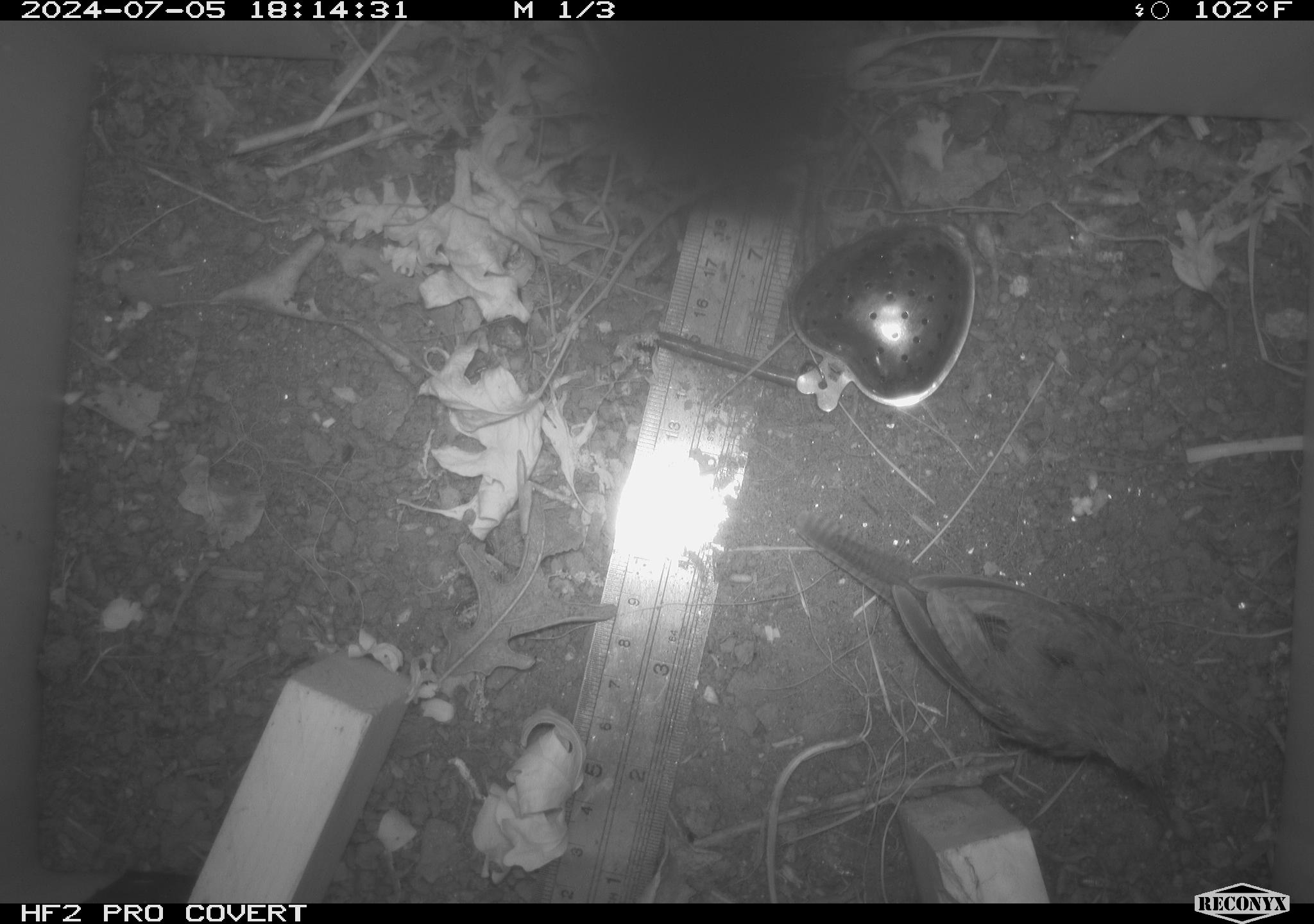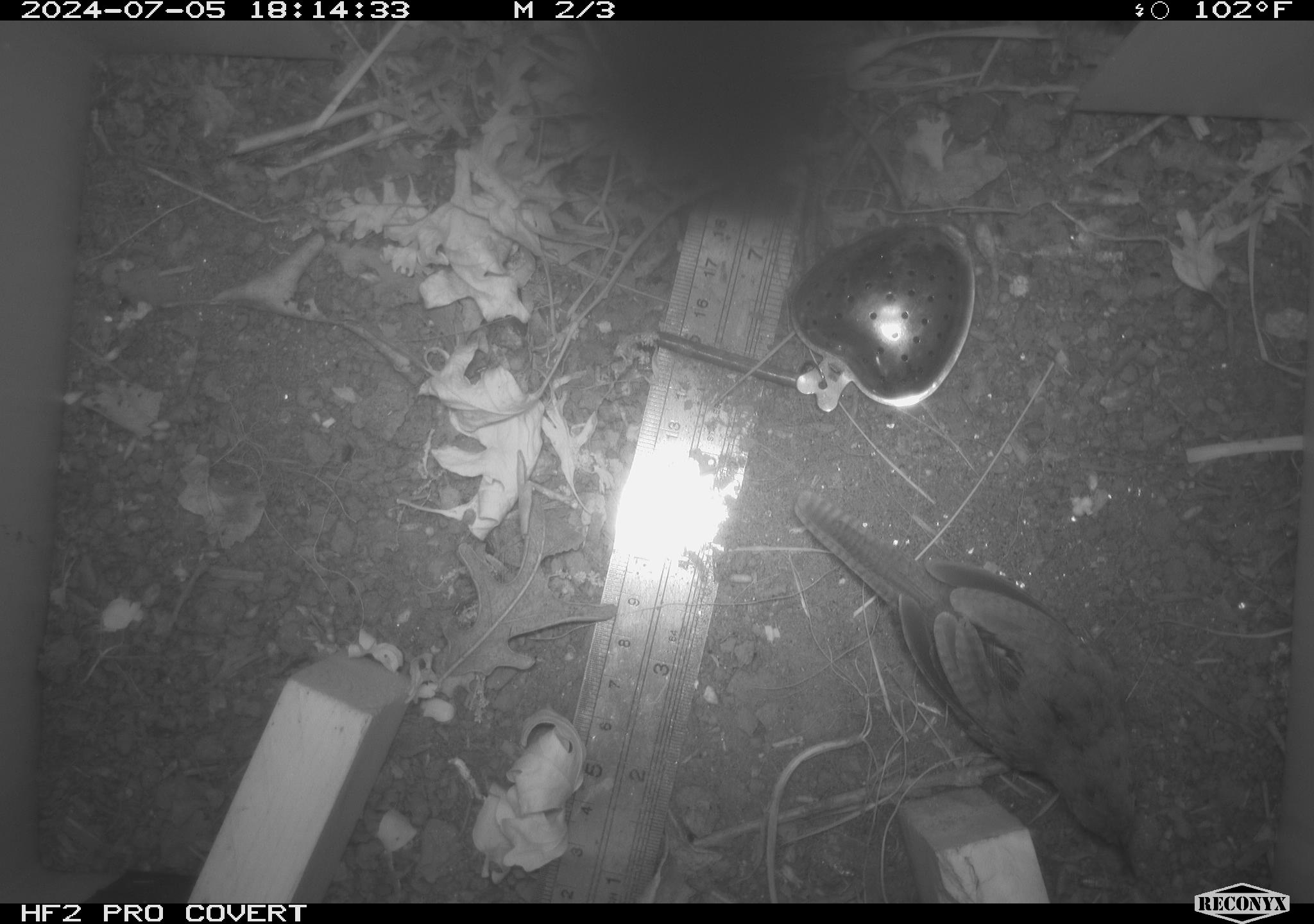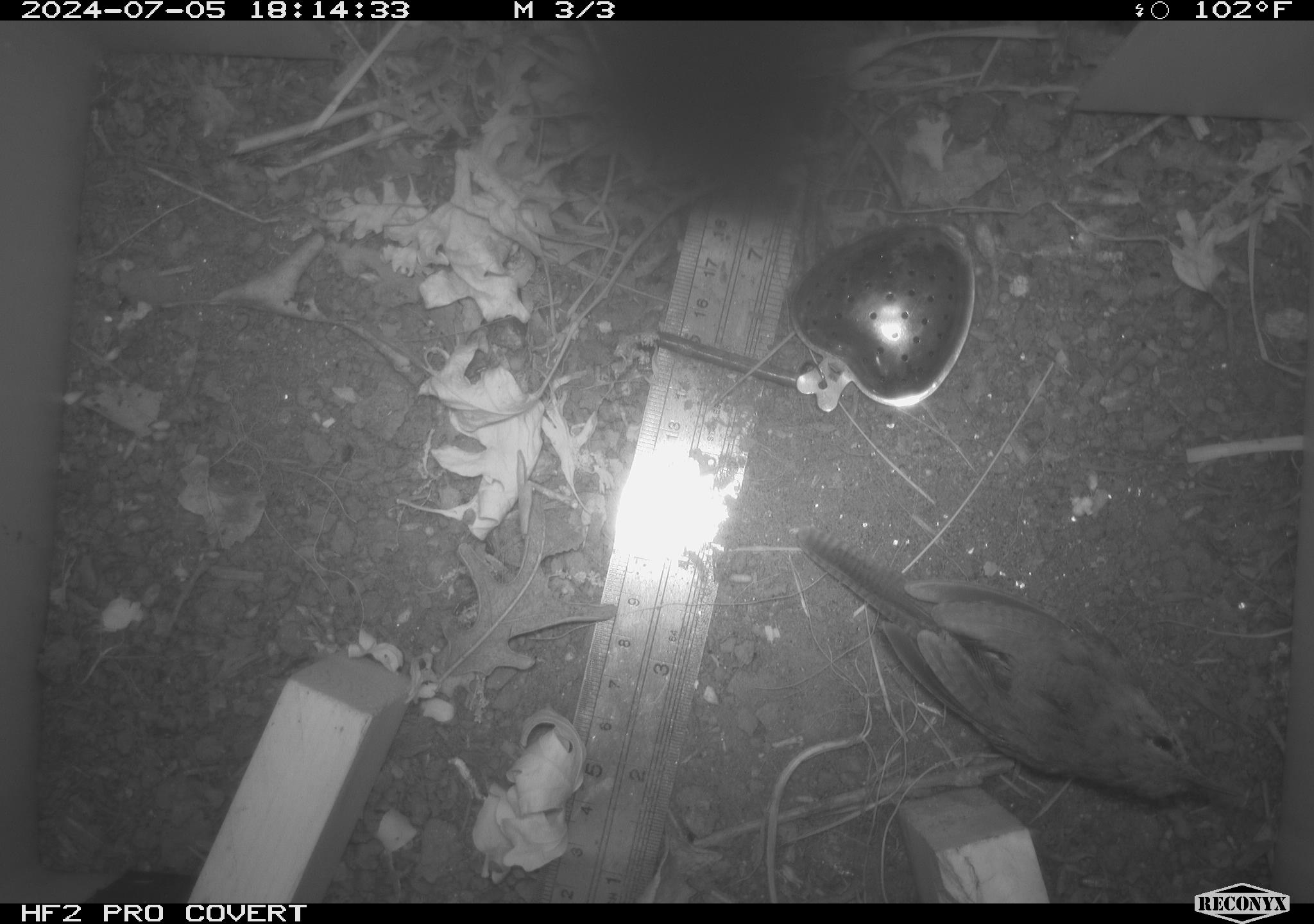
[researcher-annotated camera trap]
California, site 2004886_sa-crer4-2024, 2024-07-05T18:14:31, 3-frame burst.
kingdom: Animalia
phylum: Chordata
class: Aves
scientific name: Aves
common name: bird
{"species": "bird (Aves)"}